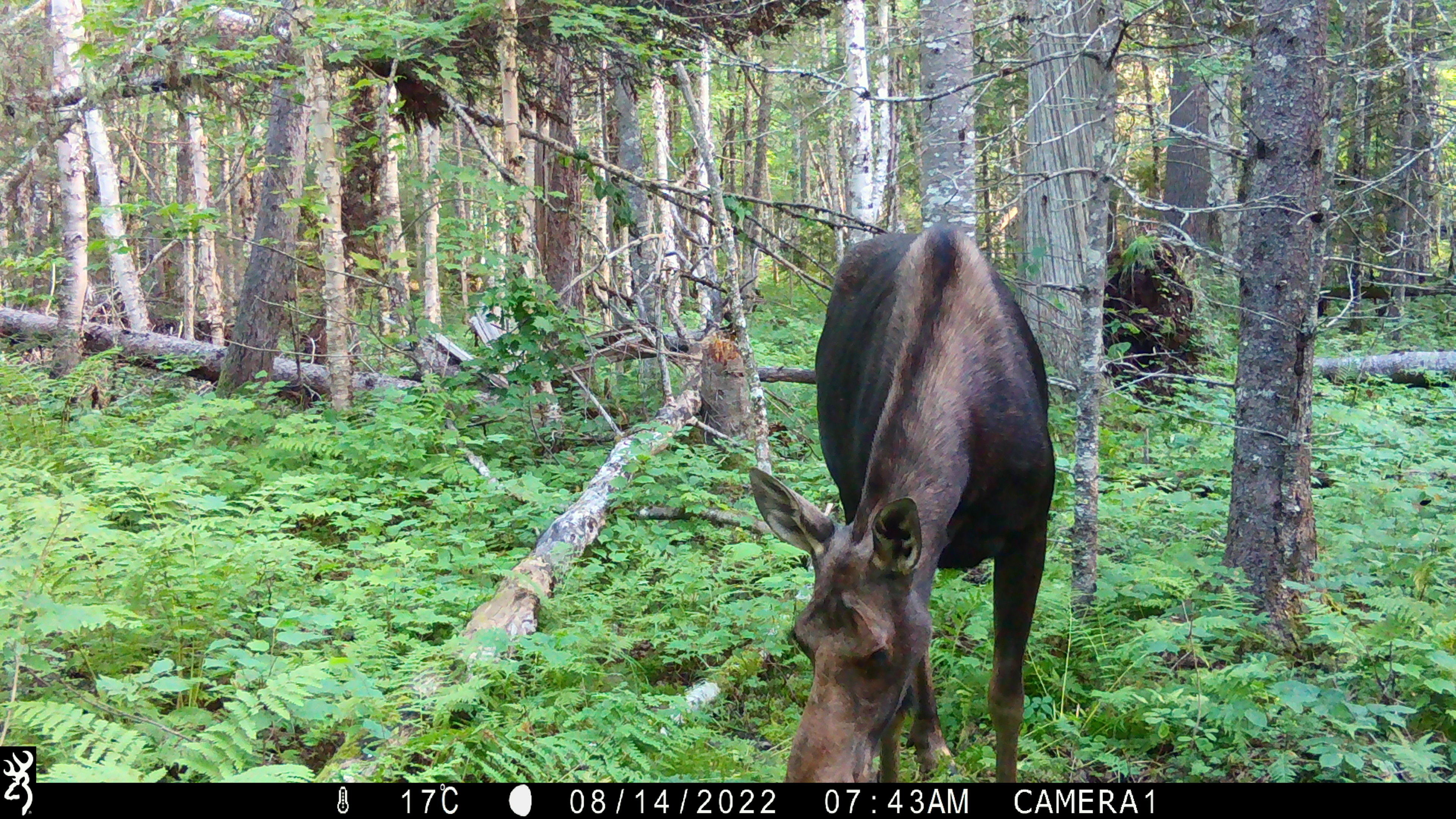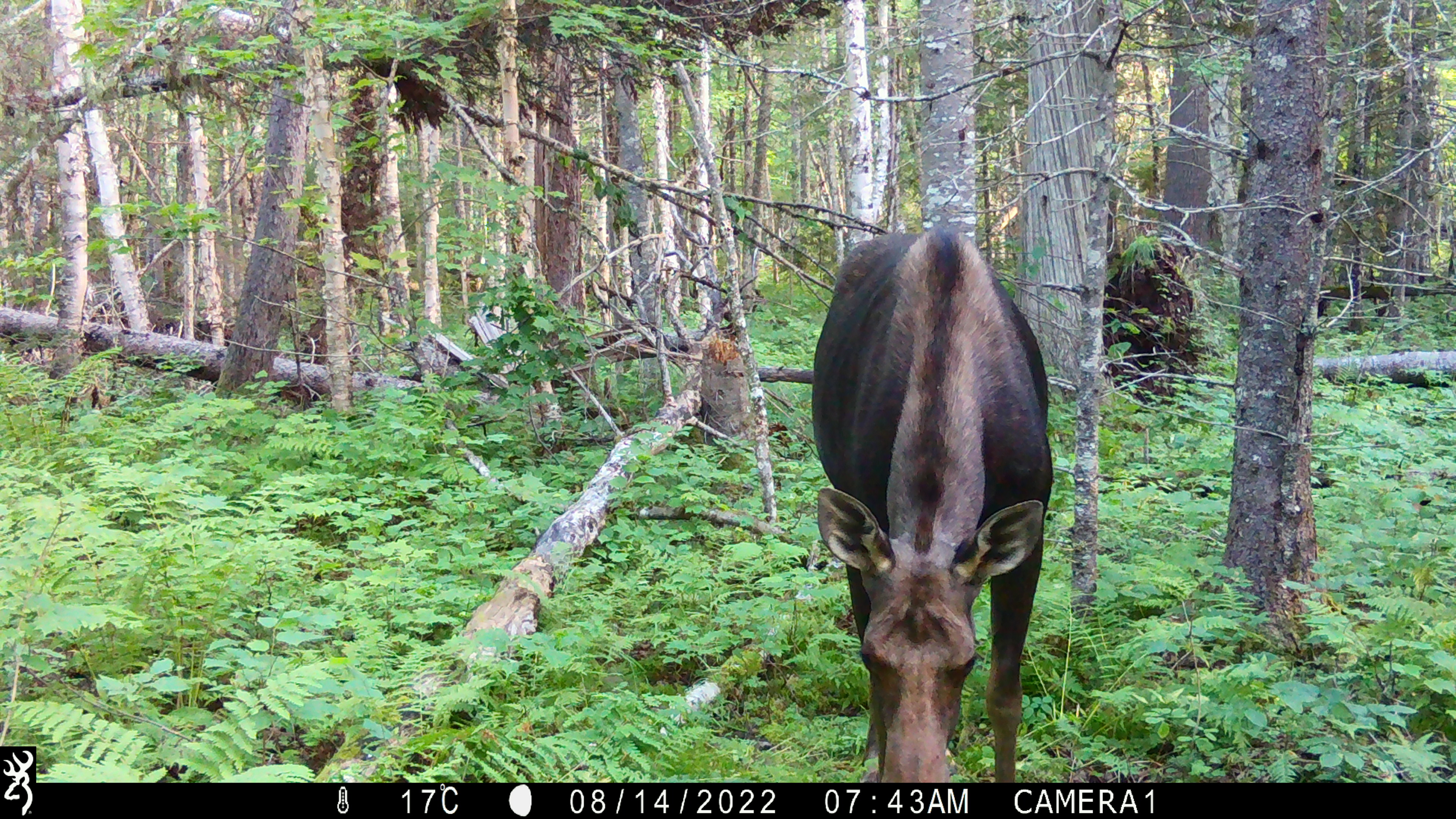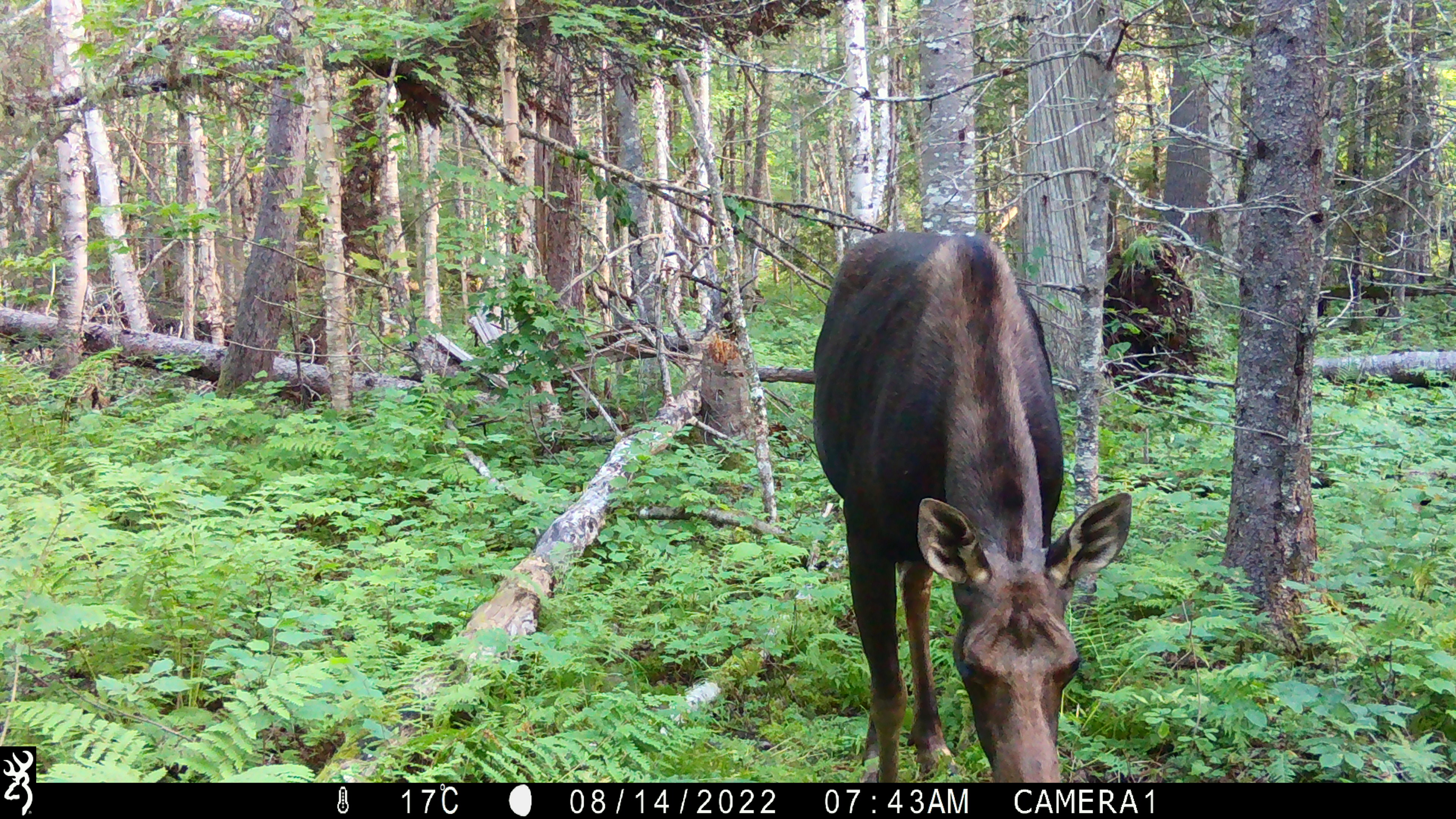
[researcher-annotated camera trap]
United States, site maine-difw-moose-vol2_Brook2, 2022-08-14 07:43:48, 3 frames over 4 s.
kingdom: Animalia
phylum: Chordata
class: Mammalia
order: Artiodactyla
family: Cervidae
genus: Alces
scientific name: Alces alces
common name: moose